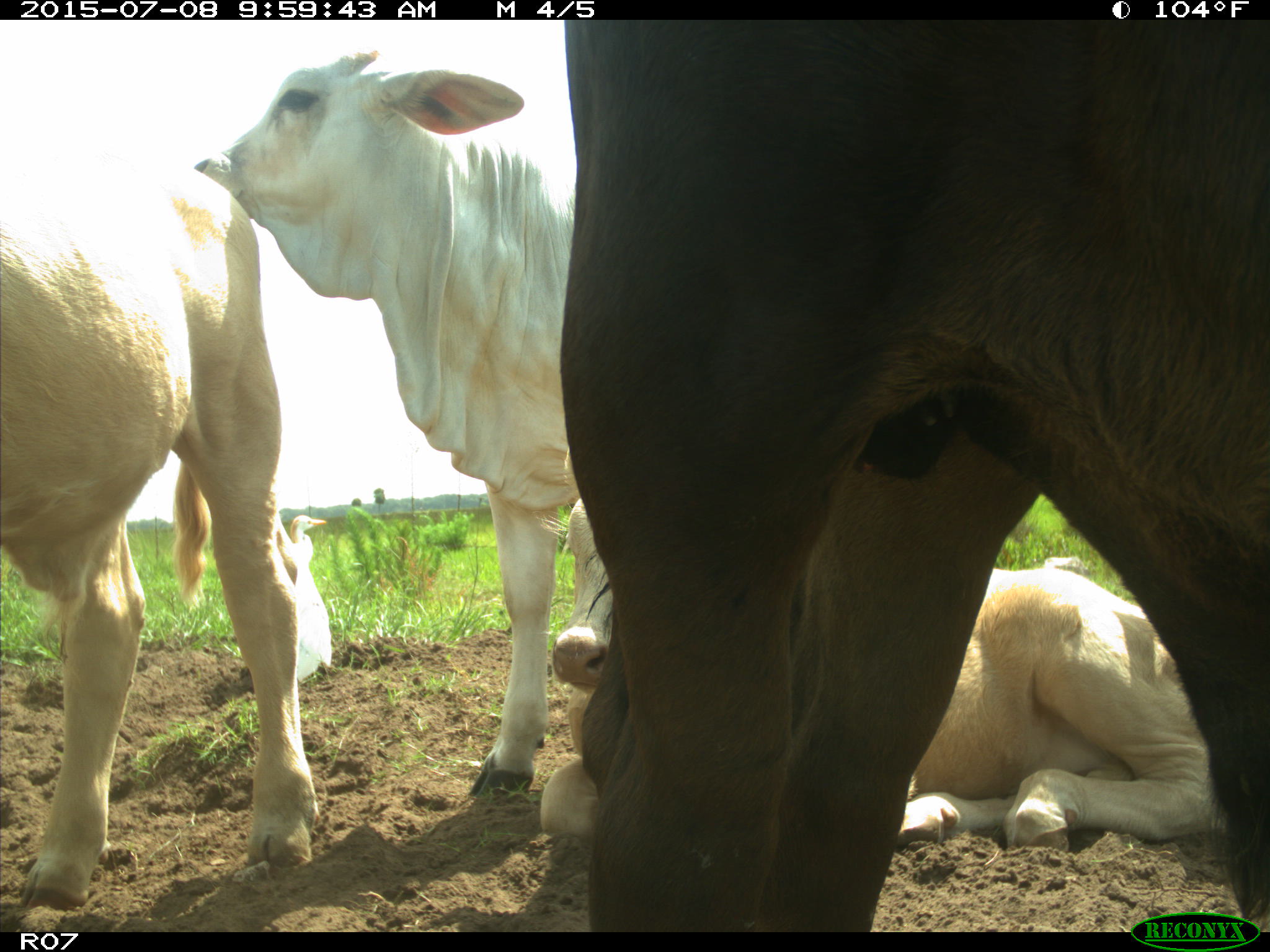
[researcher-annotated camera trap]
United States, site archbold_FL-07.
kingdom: Animalia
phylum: Chordata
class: Mammalia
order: Artiodactyla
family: Bovidae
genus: Bos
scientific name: Bos taurus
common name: domestic cow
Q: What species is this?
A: Bos taurus (domestic cow).